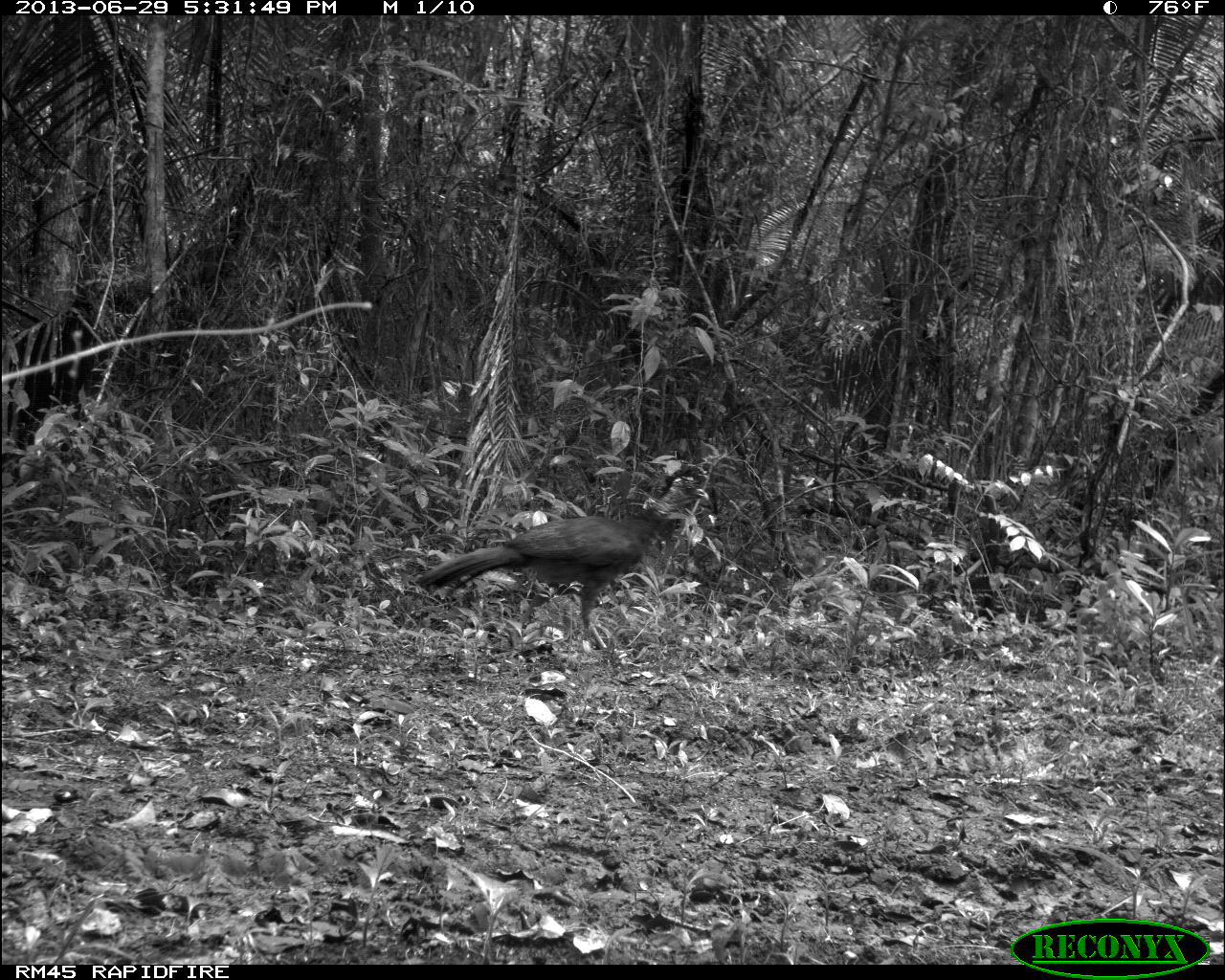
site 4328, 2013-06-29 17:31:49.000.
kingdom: Animalia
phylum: Chordata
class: Aves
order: Galliformes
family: Cracidae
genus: Crax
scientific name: Crax rubra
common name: great curassow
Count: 1.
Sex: female.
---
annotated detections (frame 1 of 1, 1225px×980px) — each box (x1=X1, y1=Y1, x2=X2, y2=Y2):
crax rubra: (x1=416, y1=463, x2=719, y2=649)